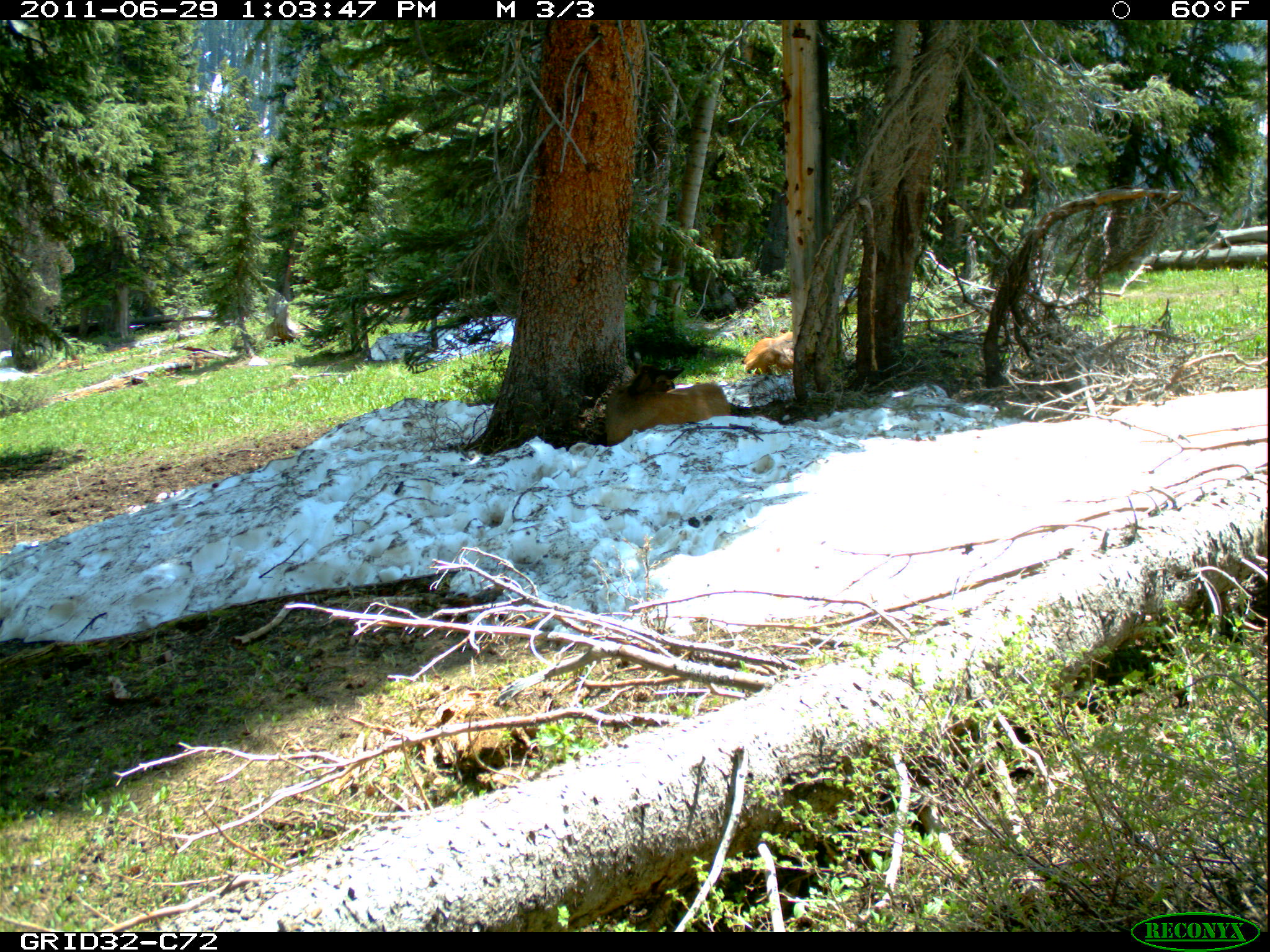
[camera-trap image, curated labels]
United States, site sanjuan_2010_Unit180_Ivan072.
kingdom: Animalia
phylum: Chordata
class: Mammalia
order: Artiodactyla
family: Cervidae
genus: Cervus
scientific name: Cervus elaphus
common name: red deer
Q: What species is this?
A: Cervus elaphus (red deer).